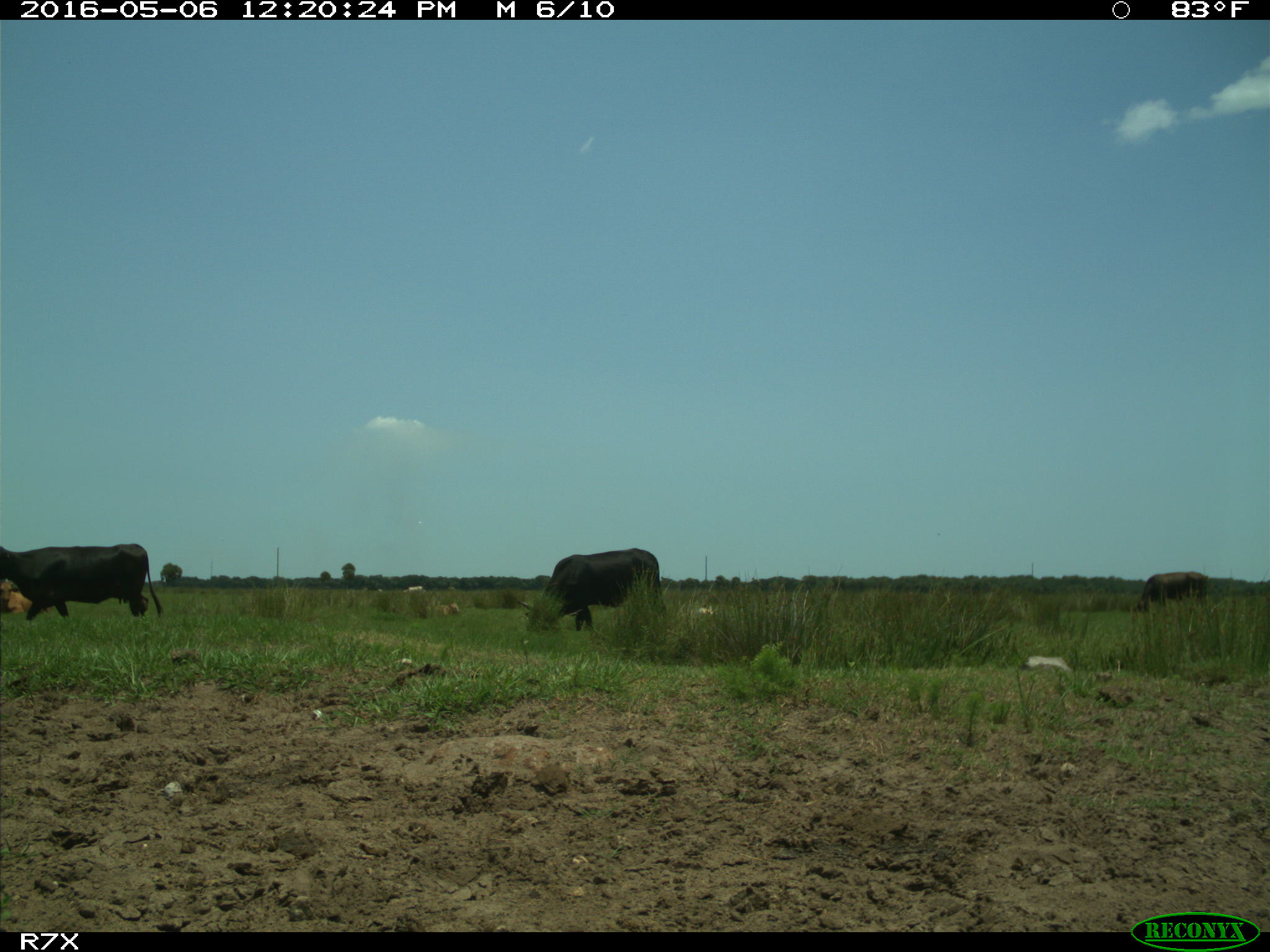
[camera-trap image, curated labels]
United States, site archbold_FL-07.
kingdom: Animalia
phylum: Chordata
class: Mammalia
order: Artiodactyla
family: Bovidae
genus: Bos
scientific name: Bos taurus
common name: domestic cow